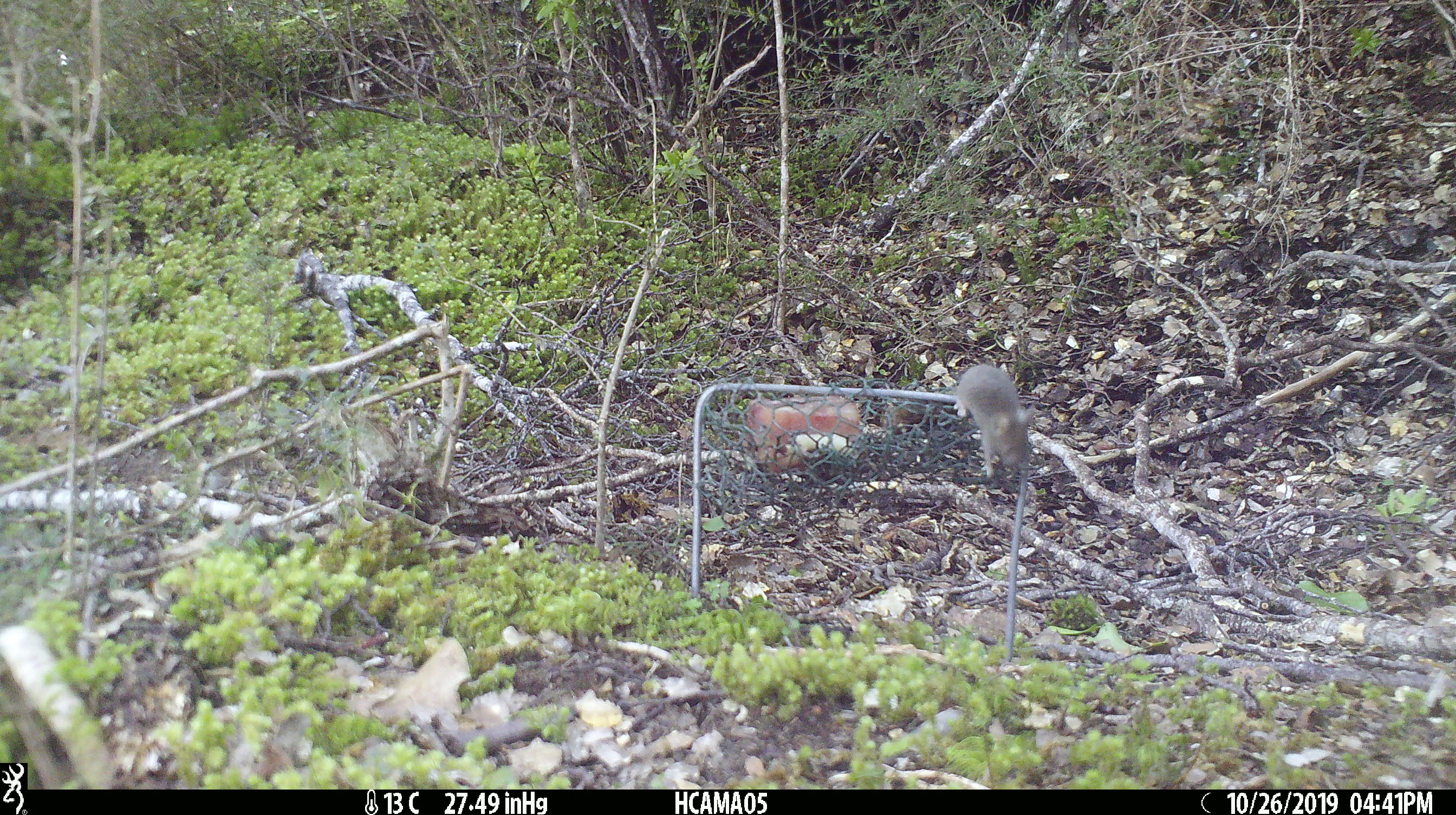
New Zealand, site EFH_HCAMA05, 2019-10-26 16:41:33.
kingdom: Animalia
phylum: Chordata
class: Mammalia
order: Rodentia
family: Muridae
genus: Mus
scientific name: Mus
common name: mouse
Mouse (Mus).